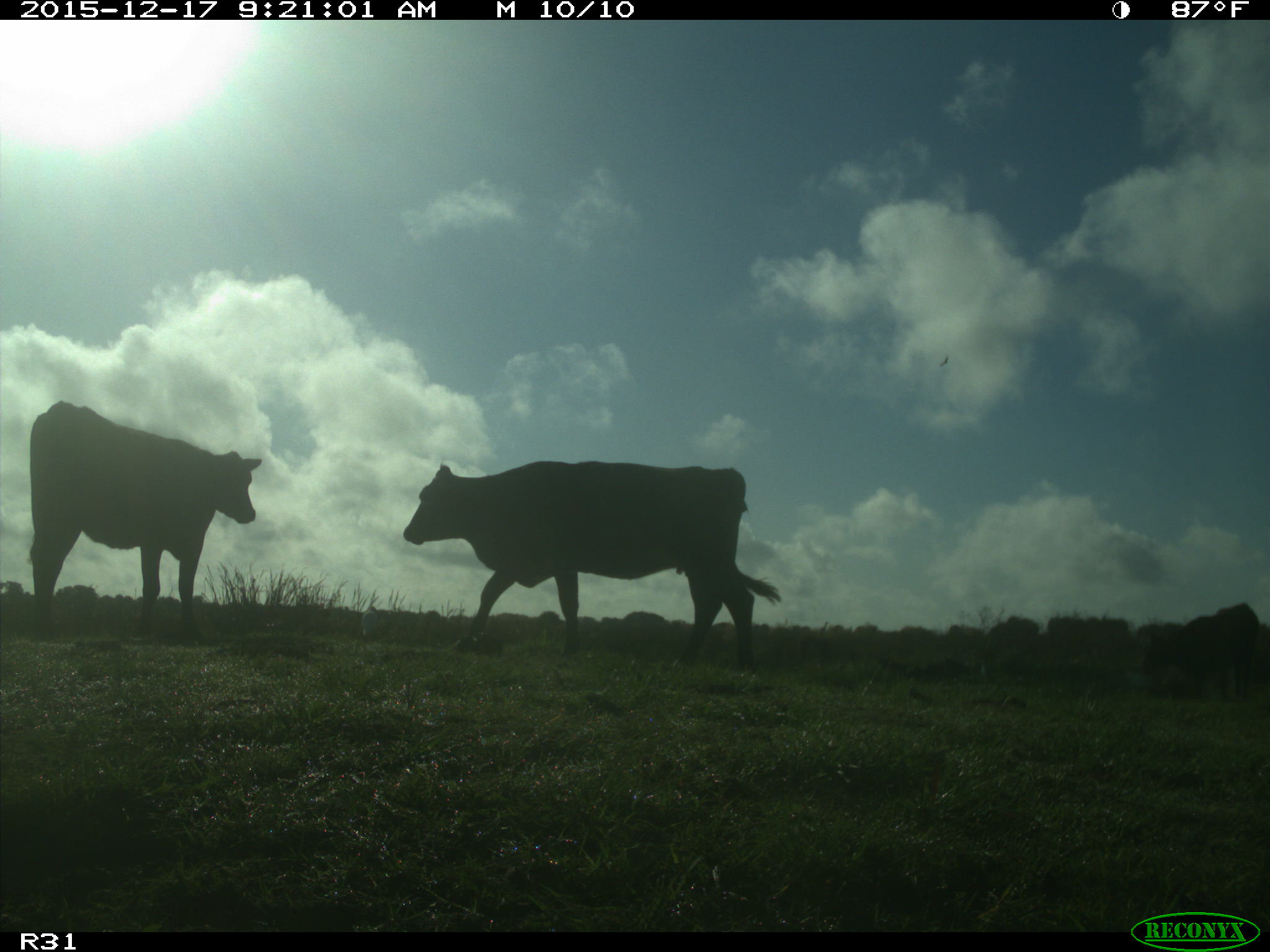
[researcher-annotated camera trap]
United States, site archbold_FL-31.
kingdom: Animalia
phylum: Chordata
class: Mammalia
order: Artiodactyla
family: Bovidae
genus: Bos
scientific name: Bos taurus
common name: domestic cow